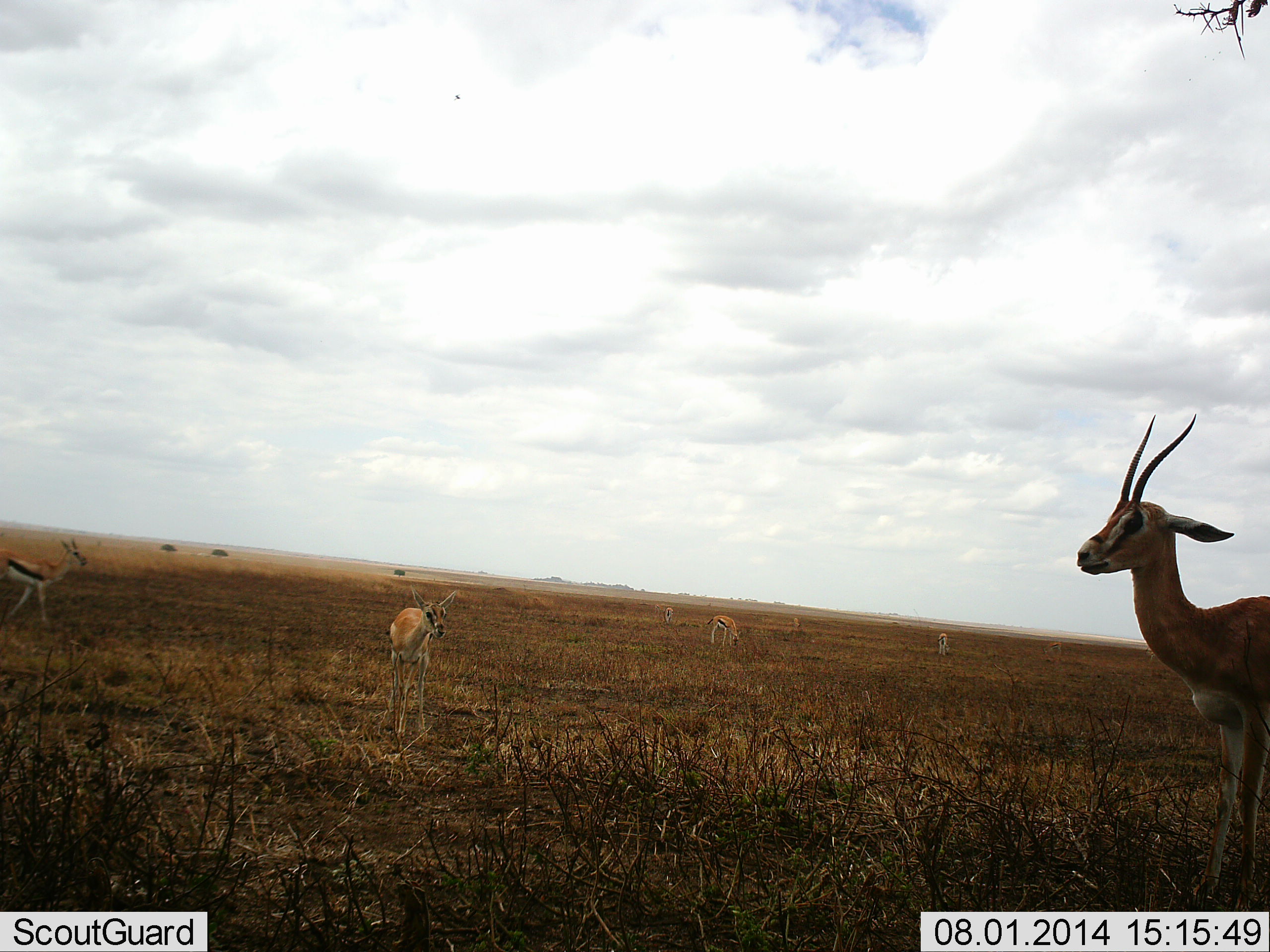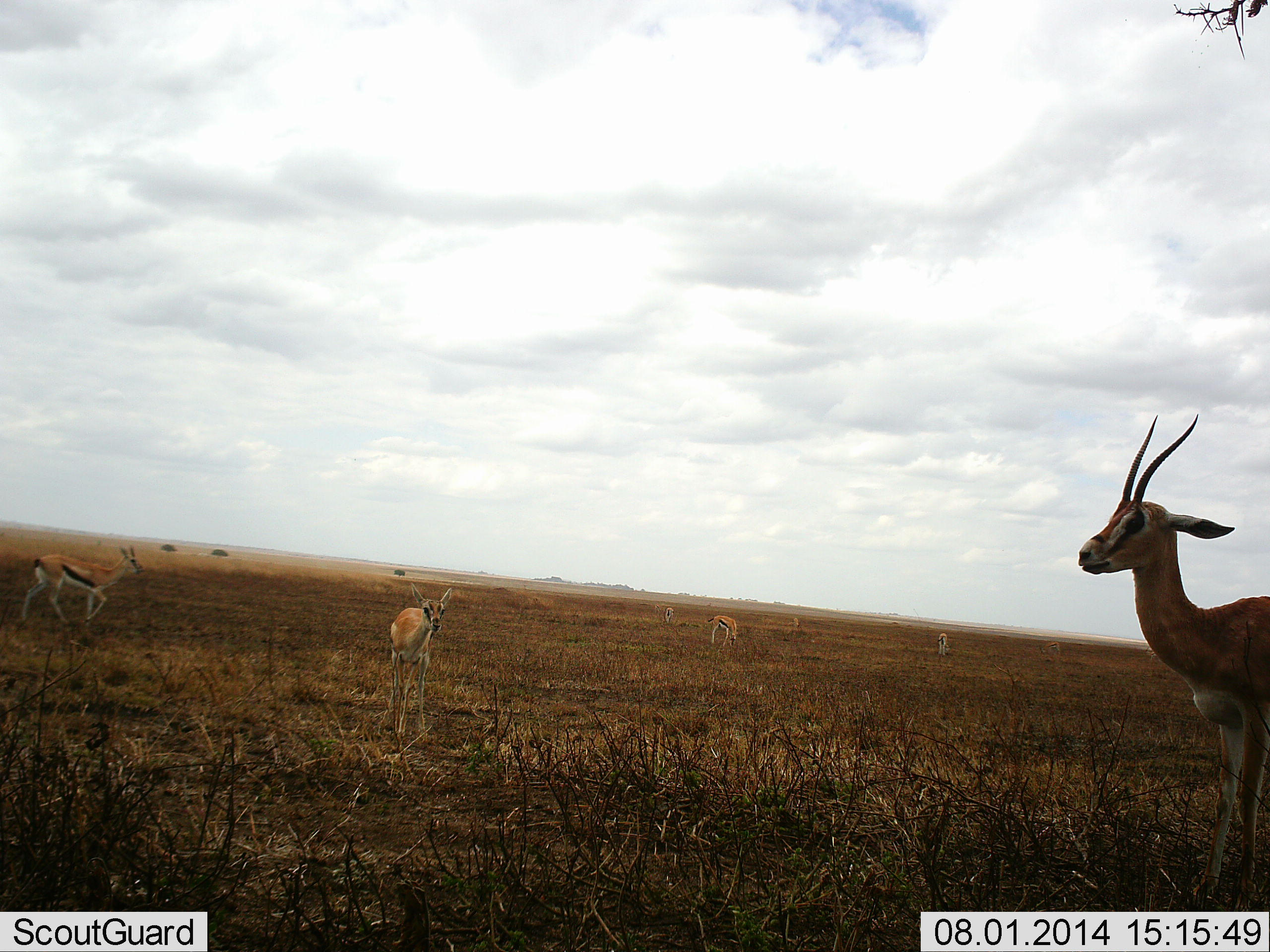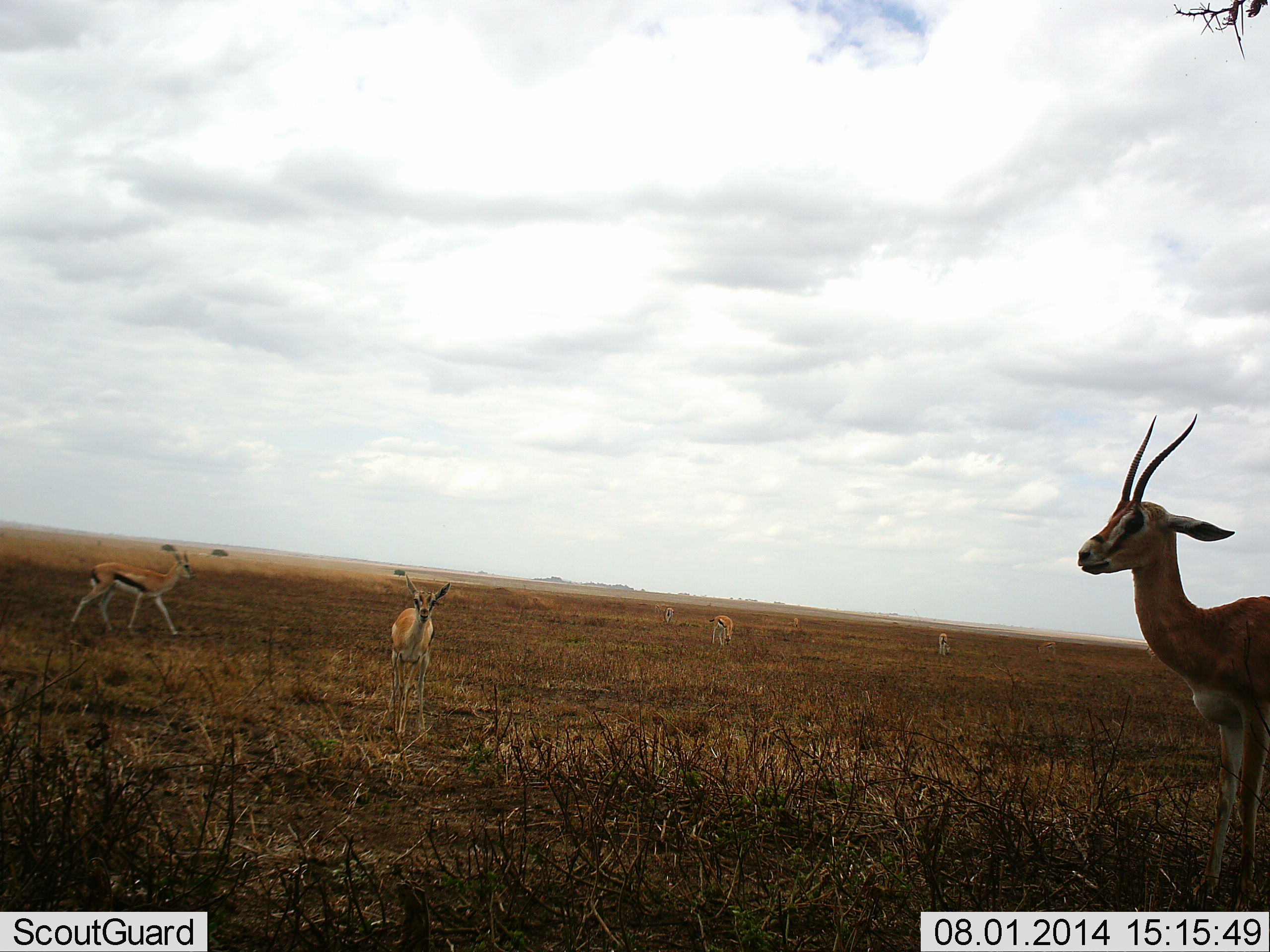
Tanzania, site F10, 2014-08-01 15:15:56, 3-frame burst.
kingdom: Animalia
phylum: Chordata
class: Mammalia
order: Artiodactyla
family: Bovidae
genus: Eudorcas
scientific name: Eudorcas thomsonii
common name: thomson's gazelle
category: gazellethomsons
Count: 7.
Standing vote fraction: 77%.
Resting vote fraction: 0%.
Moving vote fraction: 77%.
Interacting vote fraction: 0%.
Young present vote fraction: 8%.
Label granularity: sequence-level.